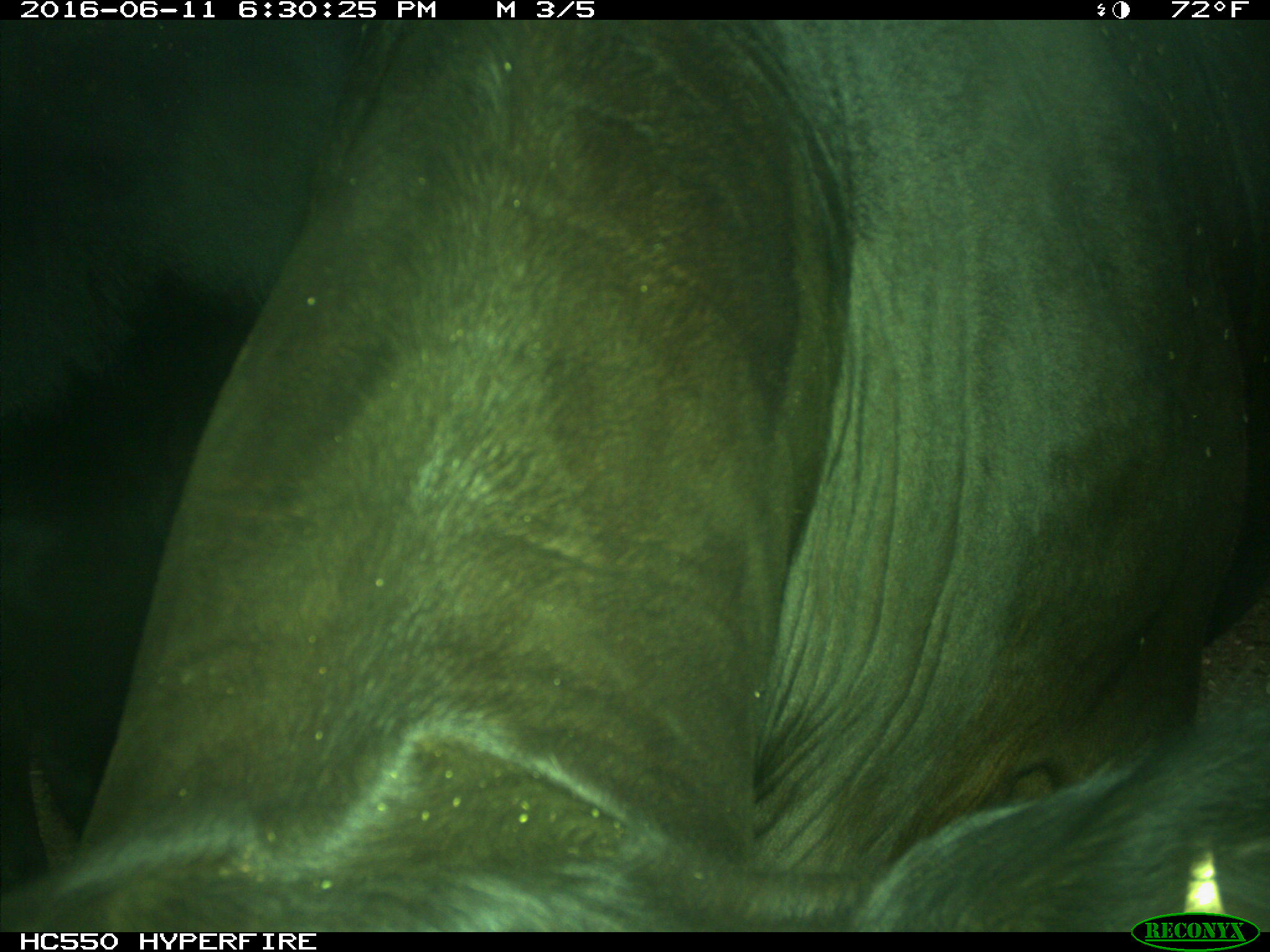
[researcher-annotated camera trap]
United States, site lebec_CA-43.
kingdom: Animalia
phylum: Chordata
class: Mammalia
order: Artiodactyla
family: Bovidae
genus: Bos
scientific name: Bos taurus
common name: domestic cow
Bos taurus (domestic cow).